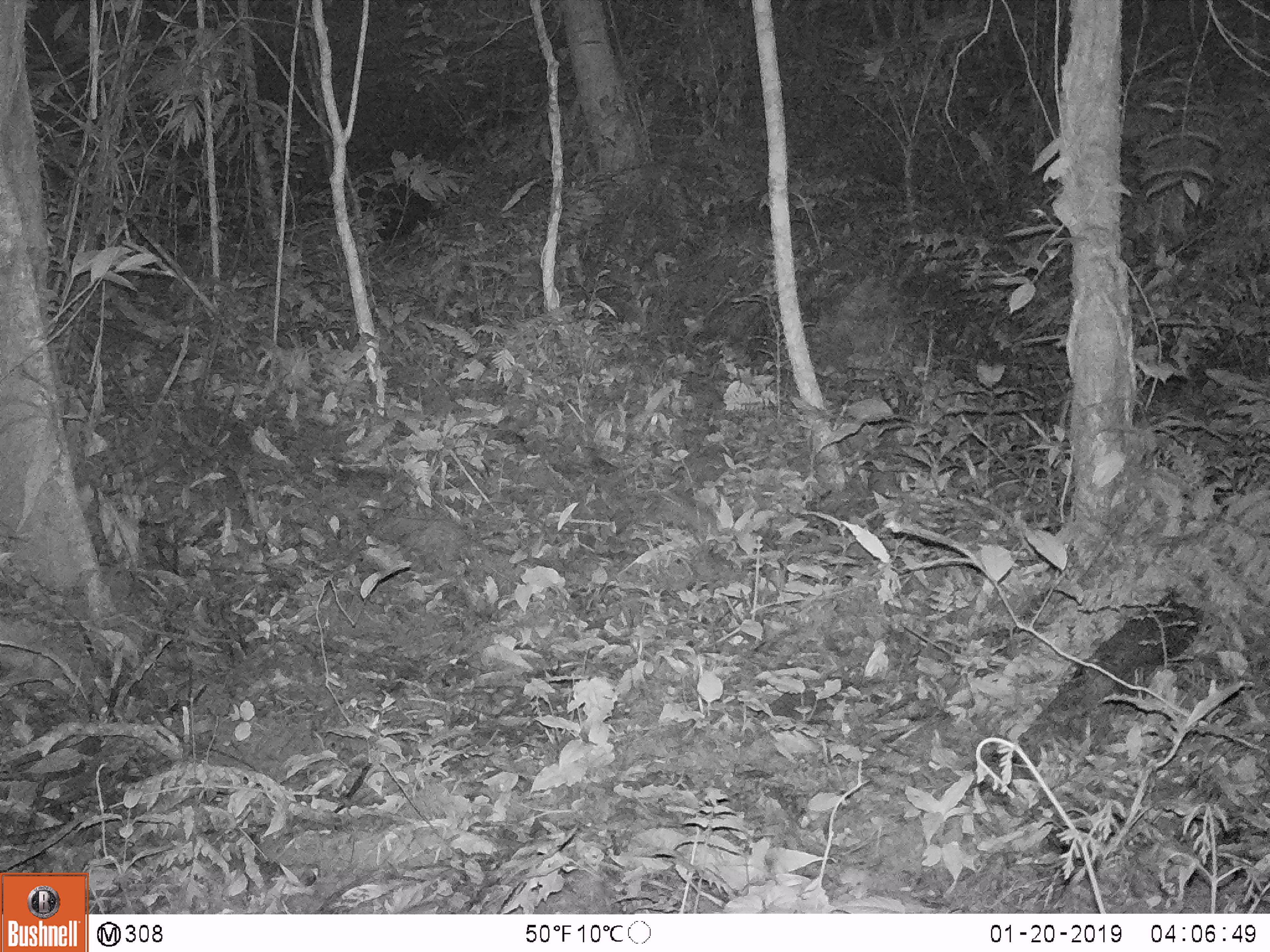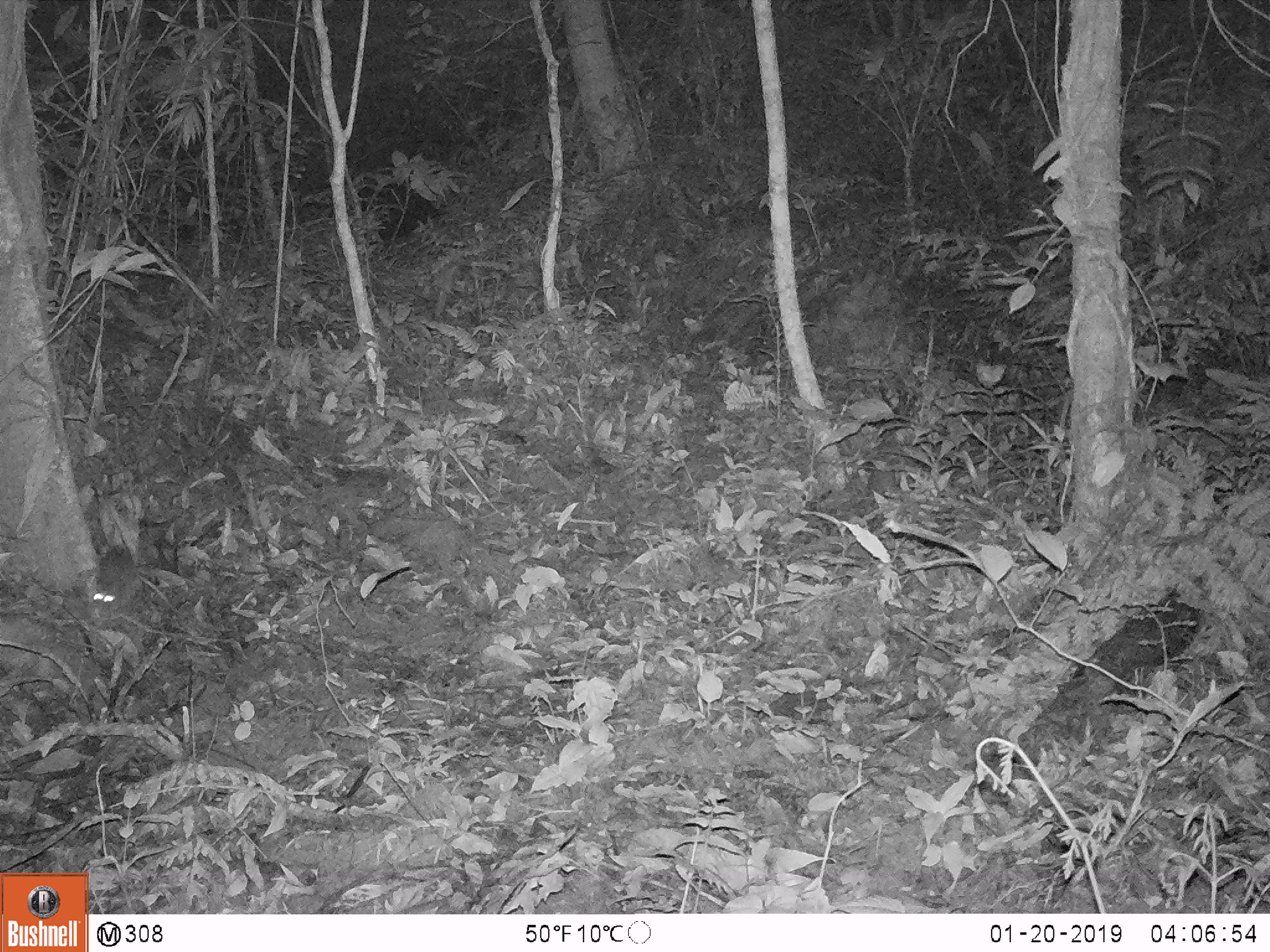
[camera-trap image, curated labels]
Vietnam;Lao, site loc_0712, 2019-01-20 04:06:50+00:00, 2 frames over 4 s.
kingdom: Animalia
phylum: Chordata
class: Mammalia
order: Rodentia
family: Muridae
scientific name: Muridae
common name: old-world mice and rats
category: unidentified murid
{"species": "unidentified murid (old-world mice and rats) (Muridae)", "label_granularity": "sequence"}